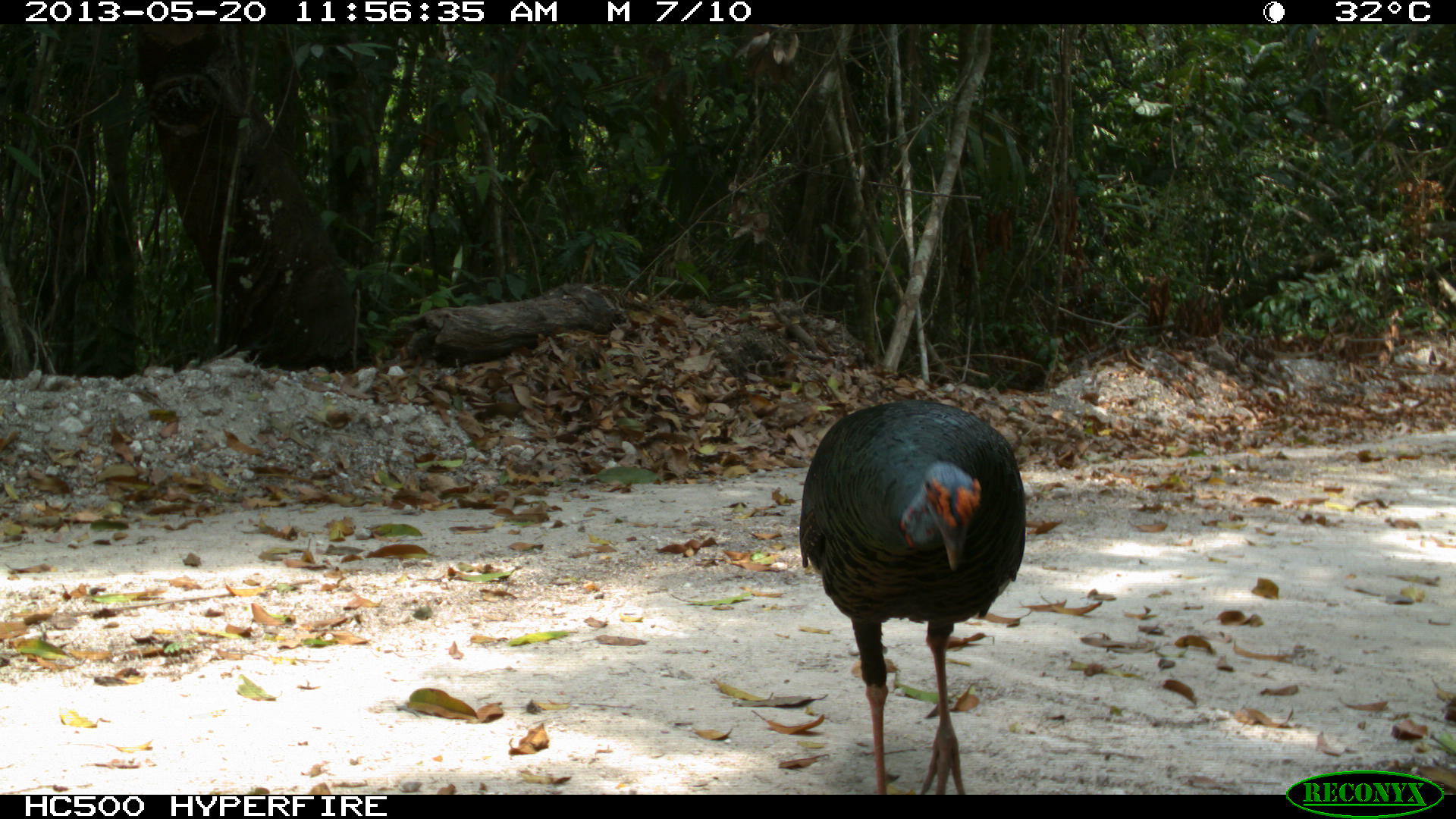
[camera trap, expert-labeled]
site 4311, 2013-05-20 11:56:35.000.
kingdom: Animalia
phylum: Chordata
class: Aves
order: Galliformes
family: Phasianidae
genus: Meleagris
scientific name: Meleagris ocellata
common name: ocellated turkey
Meleagris ocellata (ocellated turkey), count 1, sex male.